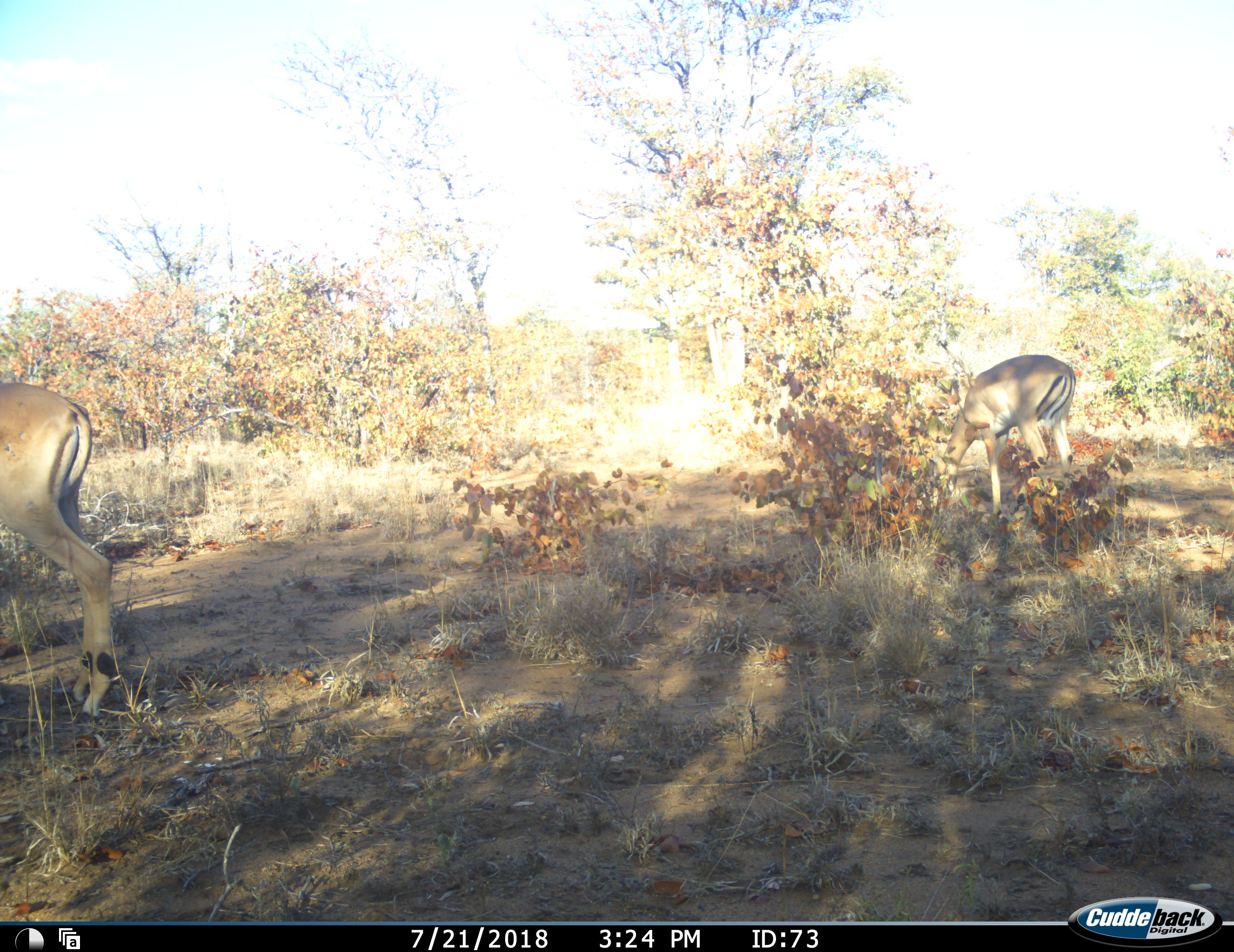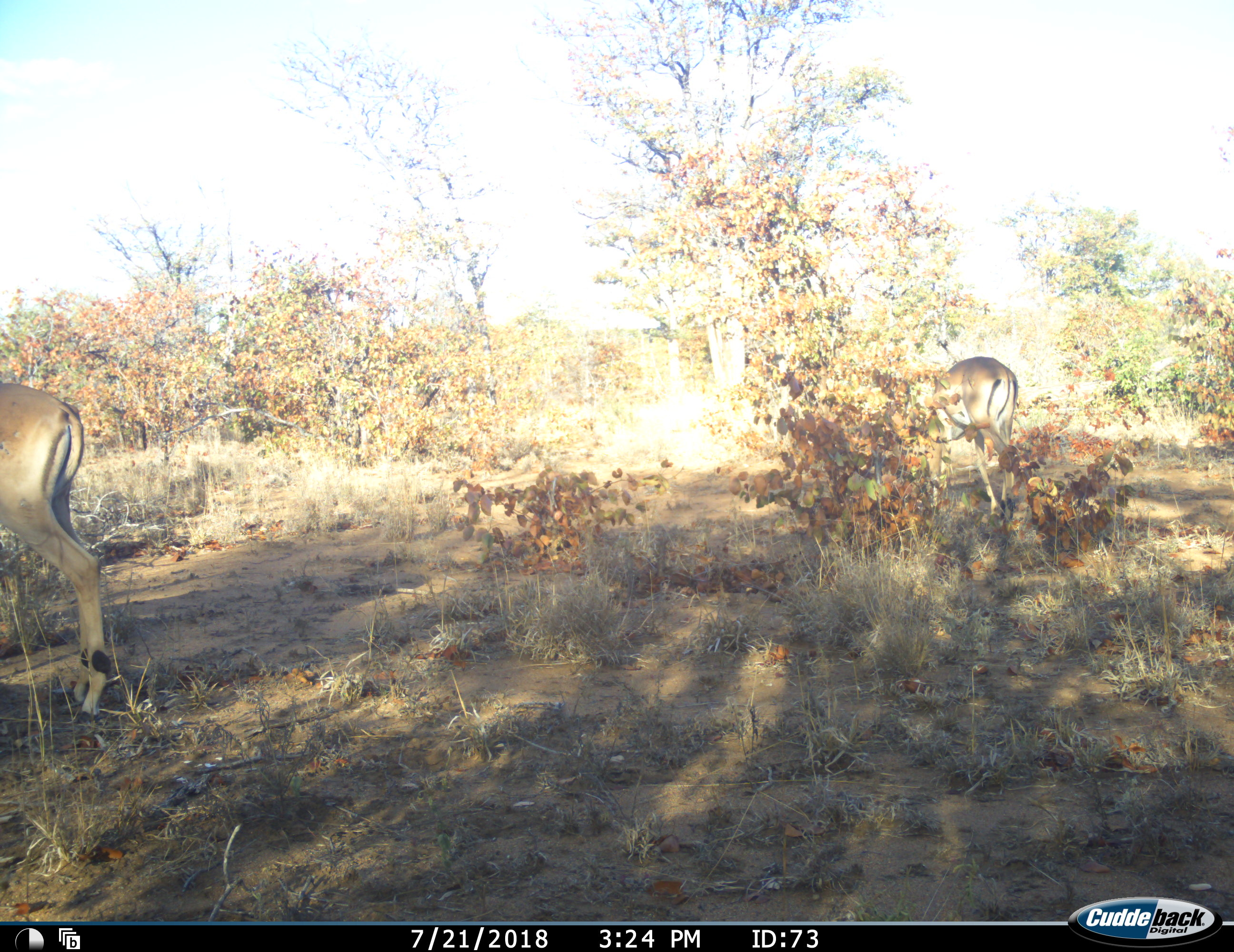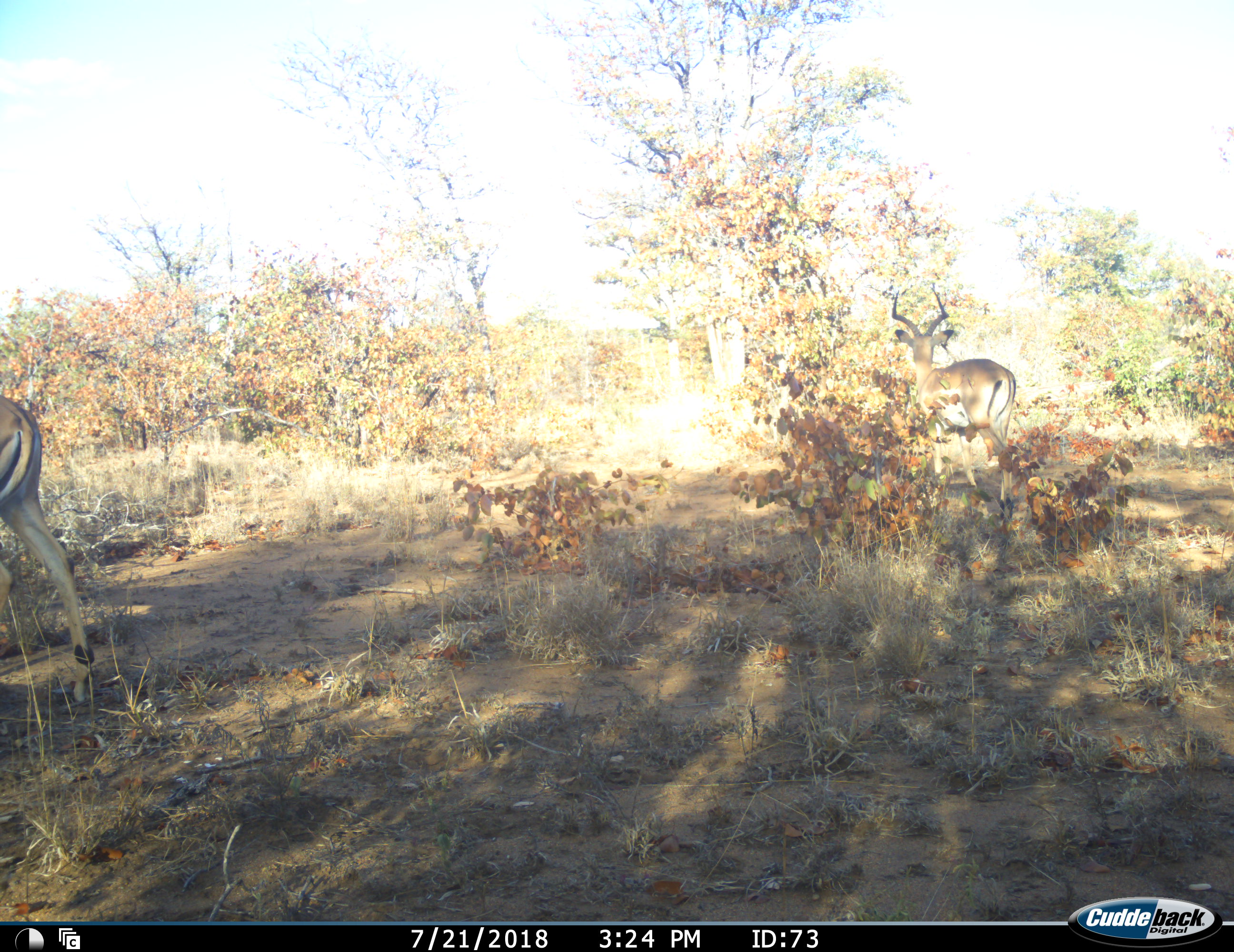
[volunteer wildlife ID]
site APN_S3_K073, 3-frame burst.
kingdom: Animalia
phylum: Chordata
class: Mammalia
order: Artiodactyla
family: Bovidae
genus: Aepyceros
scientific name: Aepyceros melampus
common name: impala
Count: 2.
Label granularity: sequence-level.